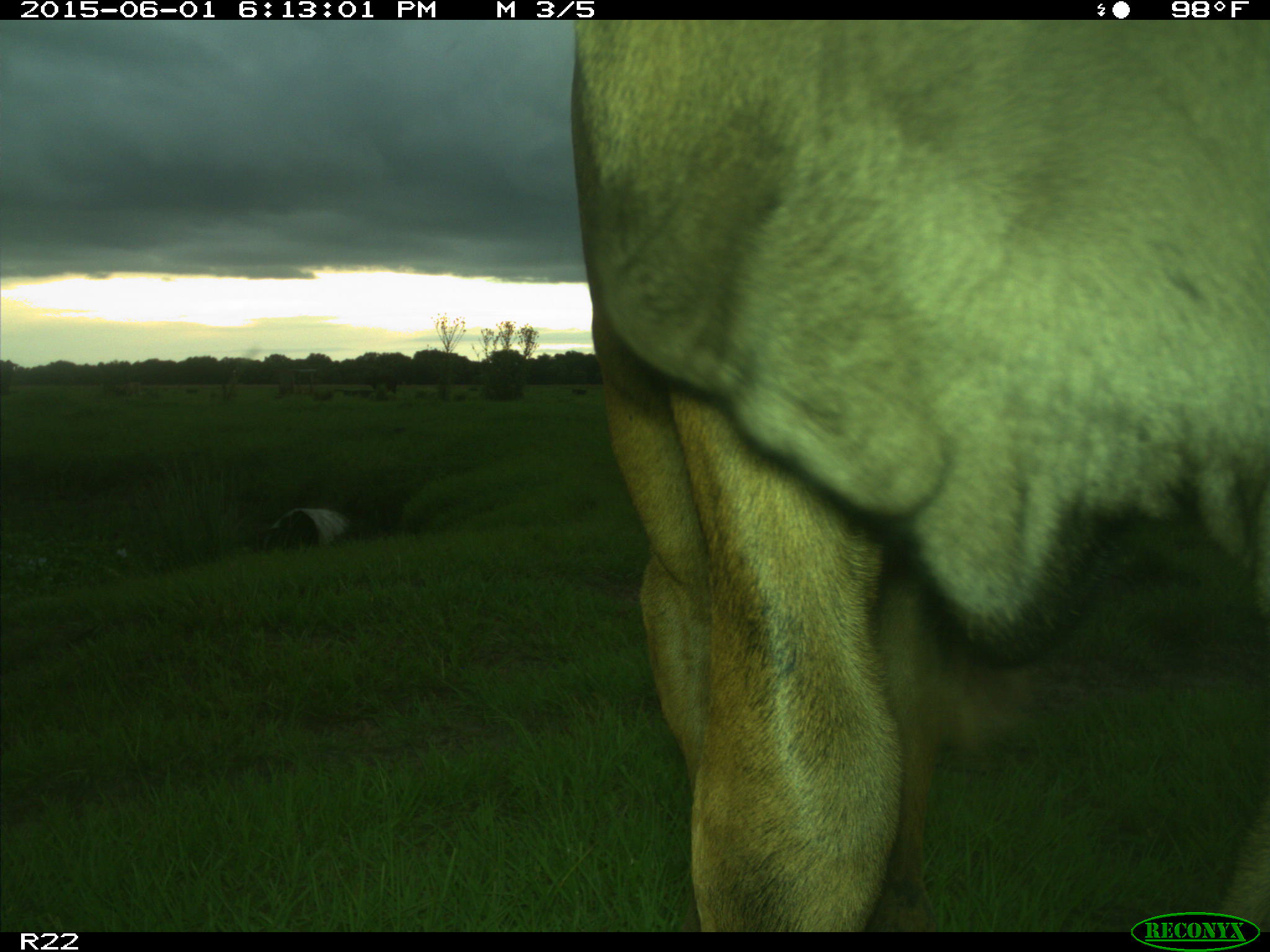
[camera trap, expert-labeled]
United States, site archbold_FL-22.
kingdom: Animalia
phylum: Chordata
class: Mammalia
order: Artiodactyla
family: Bovidae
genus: Bos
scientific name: Bos taurus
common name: domestic cow